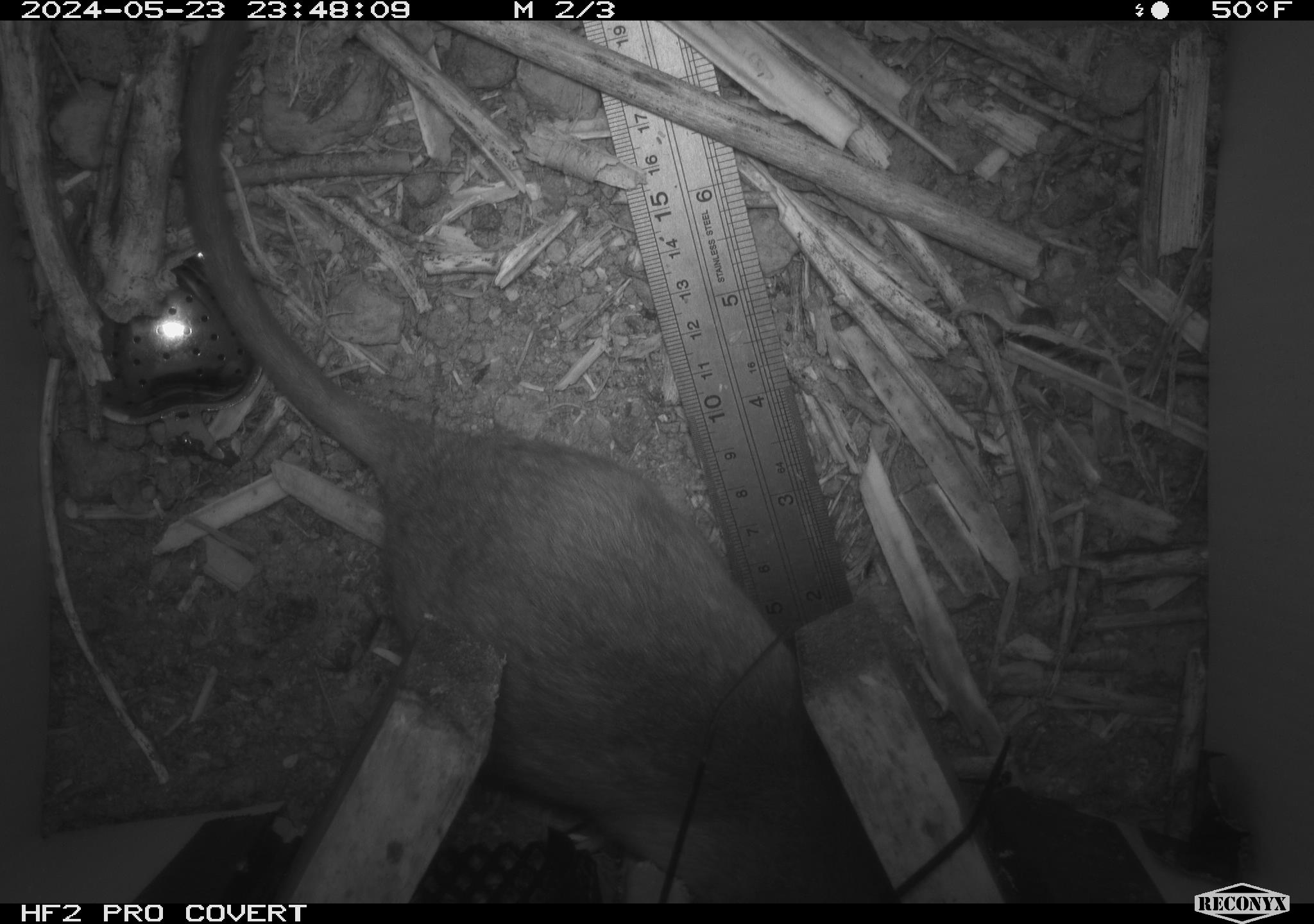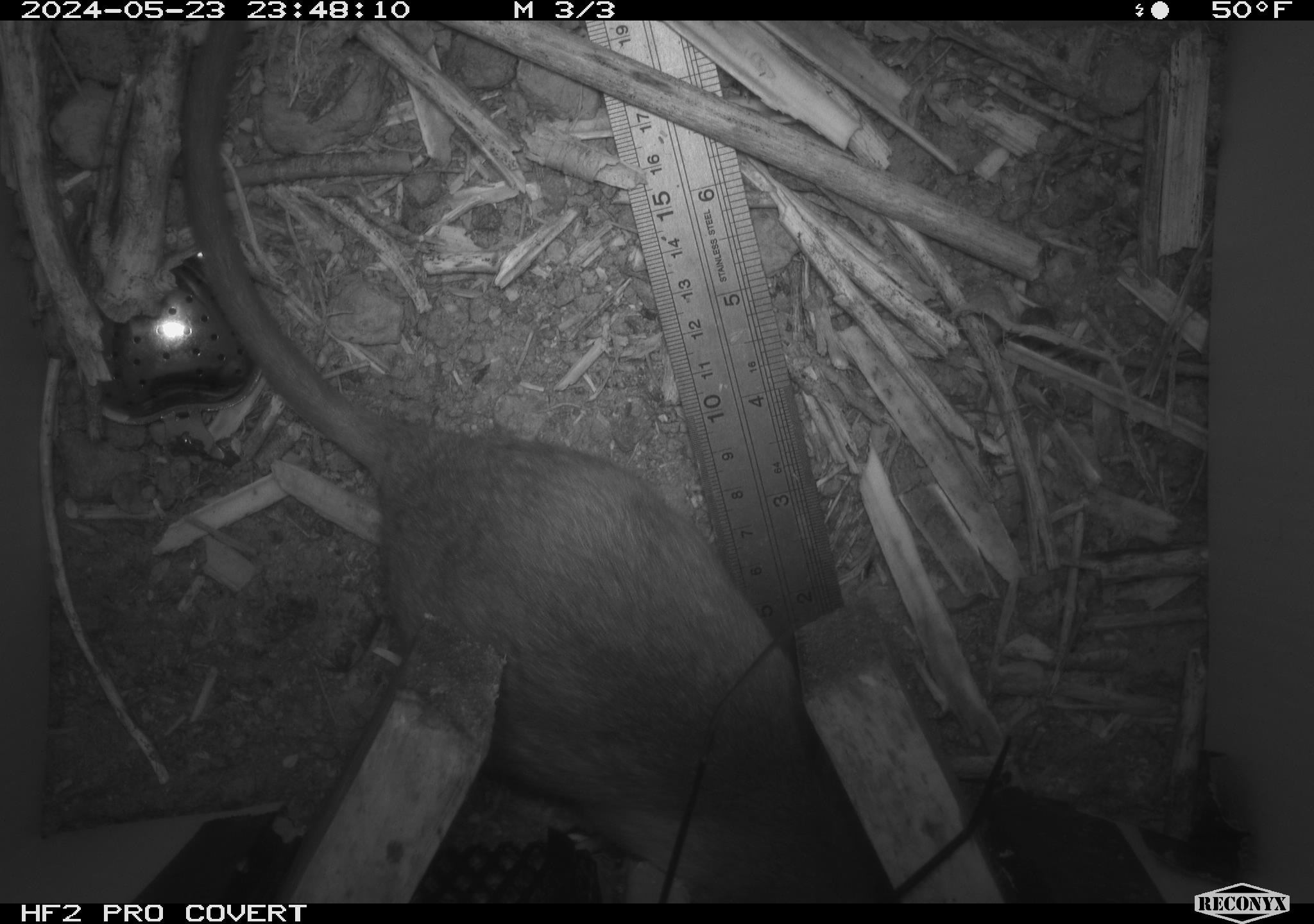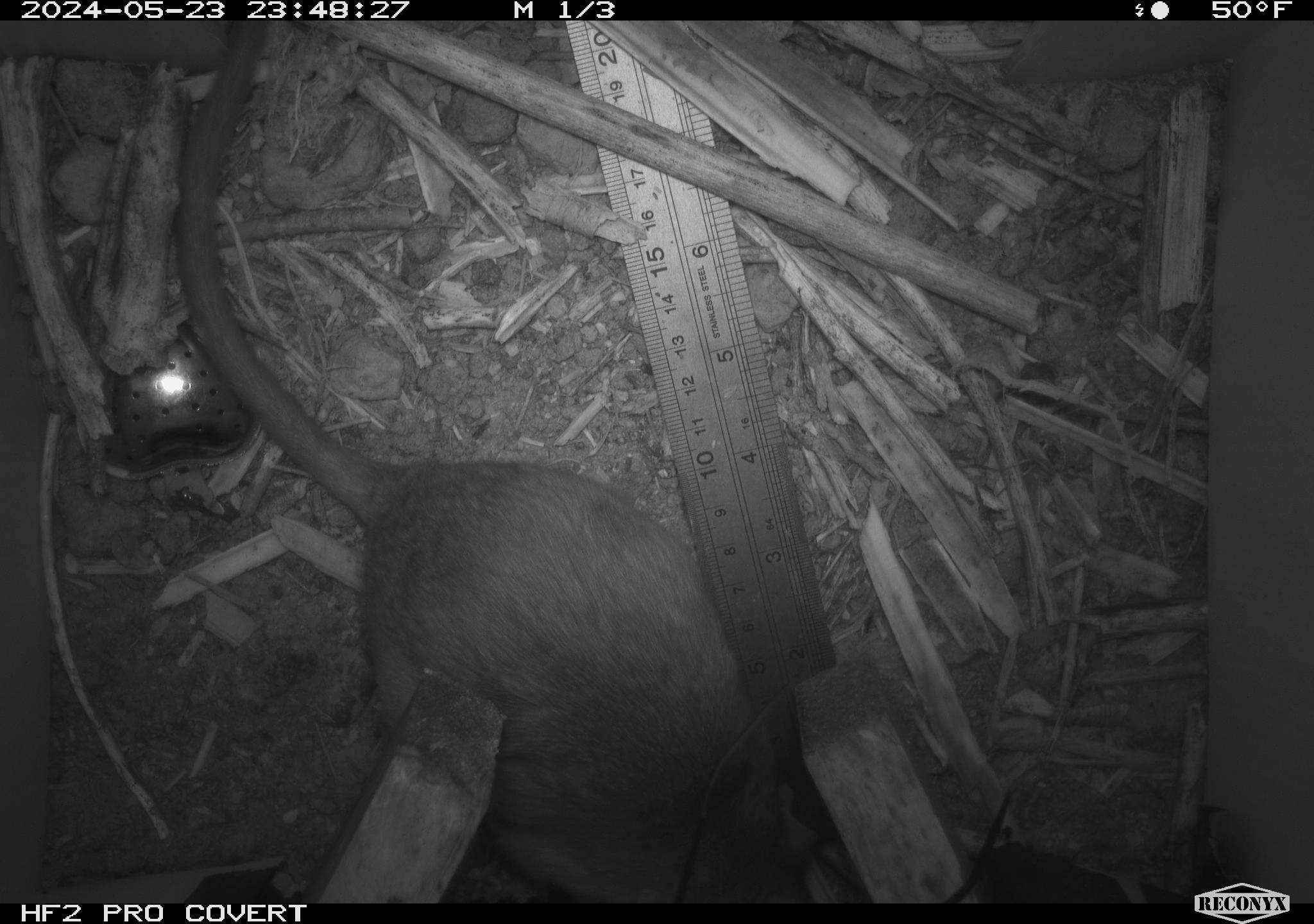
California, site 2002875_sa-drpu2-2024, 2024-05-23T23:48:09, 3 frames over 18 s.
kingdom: Animalia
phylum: Chordata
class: Mammalia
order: Rodentia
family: Cricetidae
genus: Neotoma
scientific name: Neotoma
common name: pack rat or woodrat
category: neotoma species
Neotoma species (pack rat or woodrat) (Neotoma).